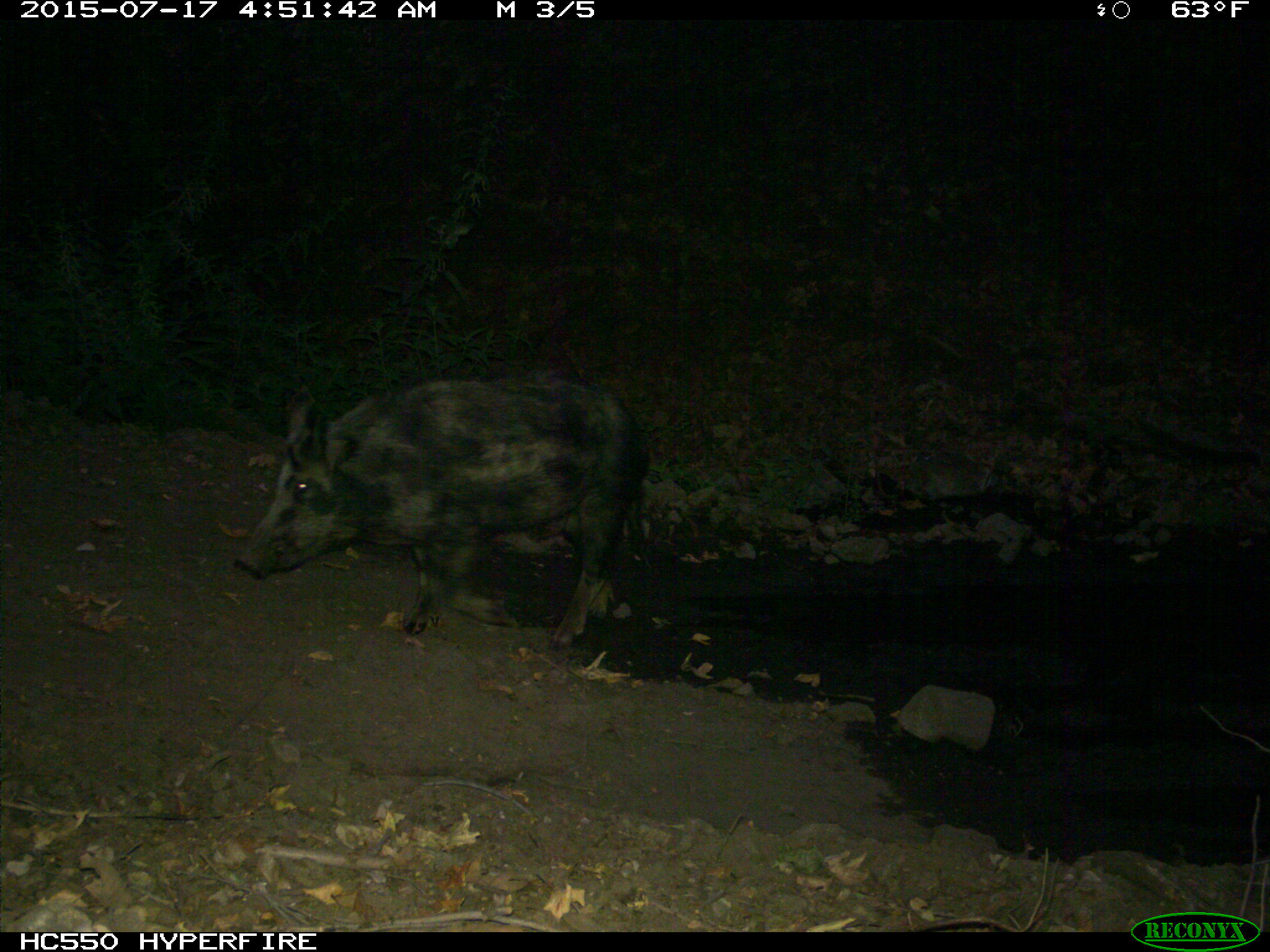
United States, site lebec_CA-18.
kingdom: Animalia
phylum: Chordata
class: Mammalia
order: Artiodactyla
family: Suidae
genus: Sus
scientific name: Sus scrofa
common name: wild boar